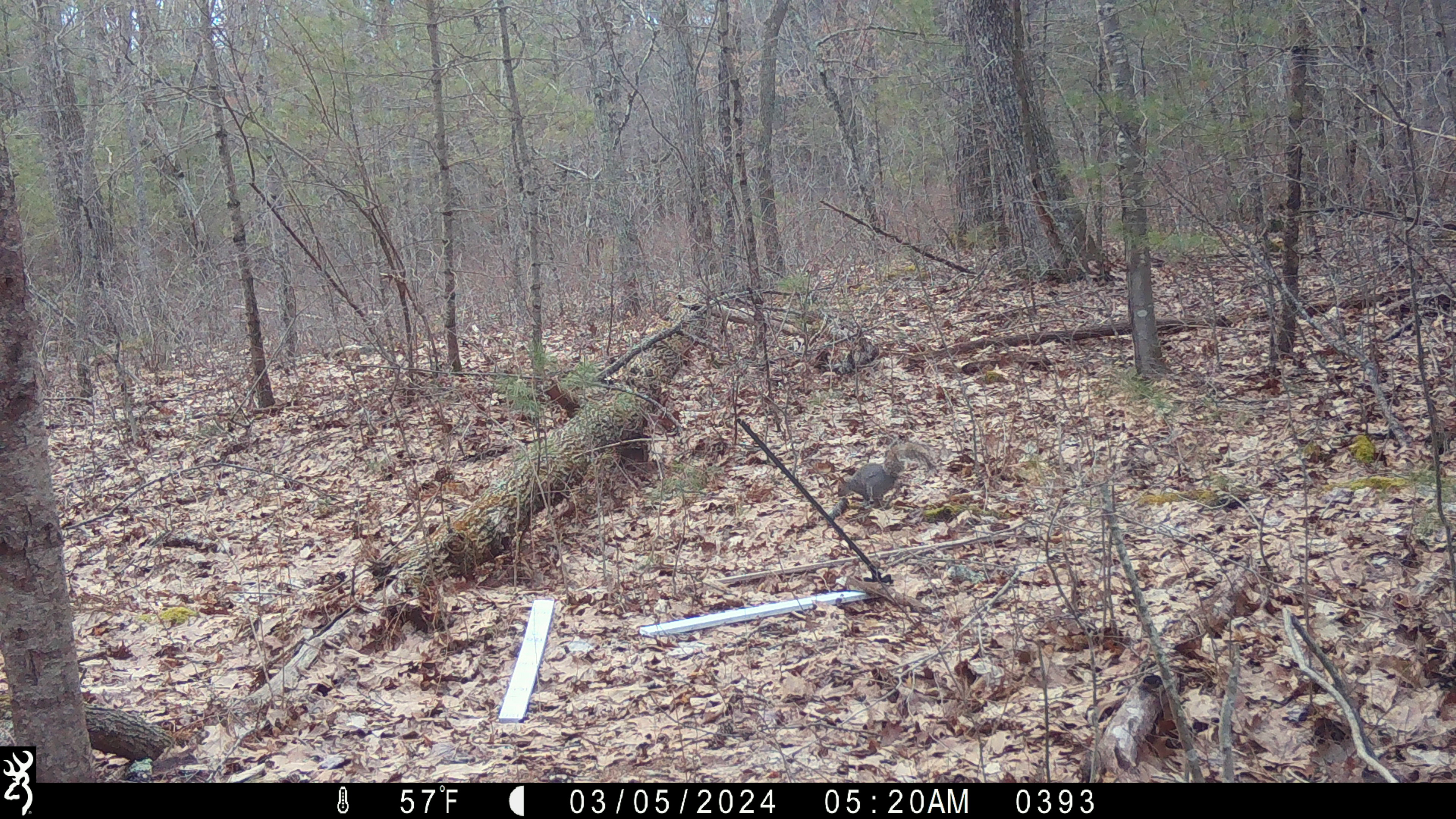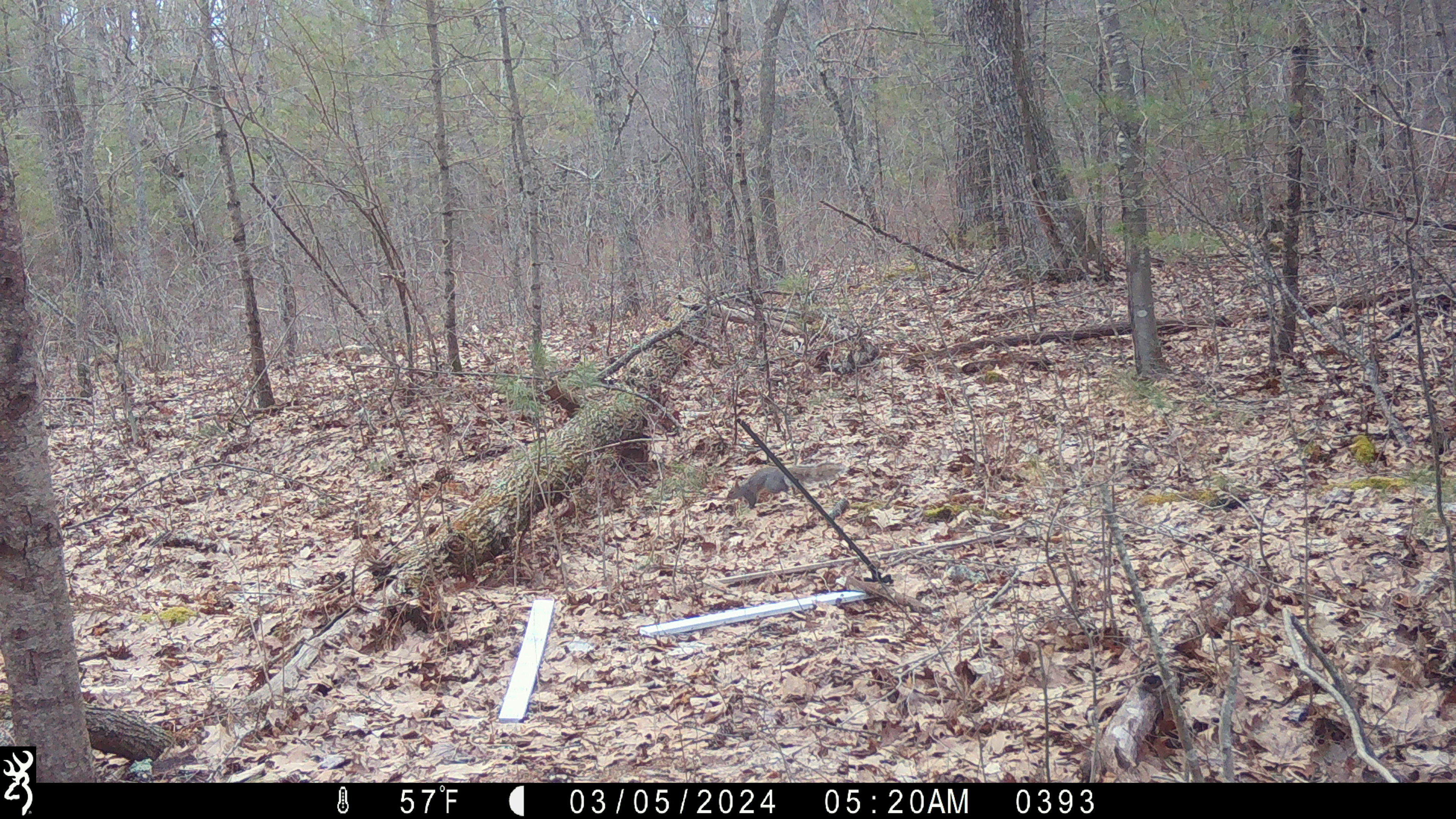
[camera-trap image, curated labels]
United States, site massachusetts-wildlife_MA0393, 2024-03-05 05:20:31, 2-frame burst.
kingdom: Animalia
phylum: Chordata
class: Mammalia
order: Rodentia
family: Sciuridae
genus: Sciurus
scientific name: Sciurus carolinensis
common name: gray squirrel